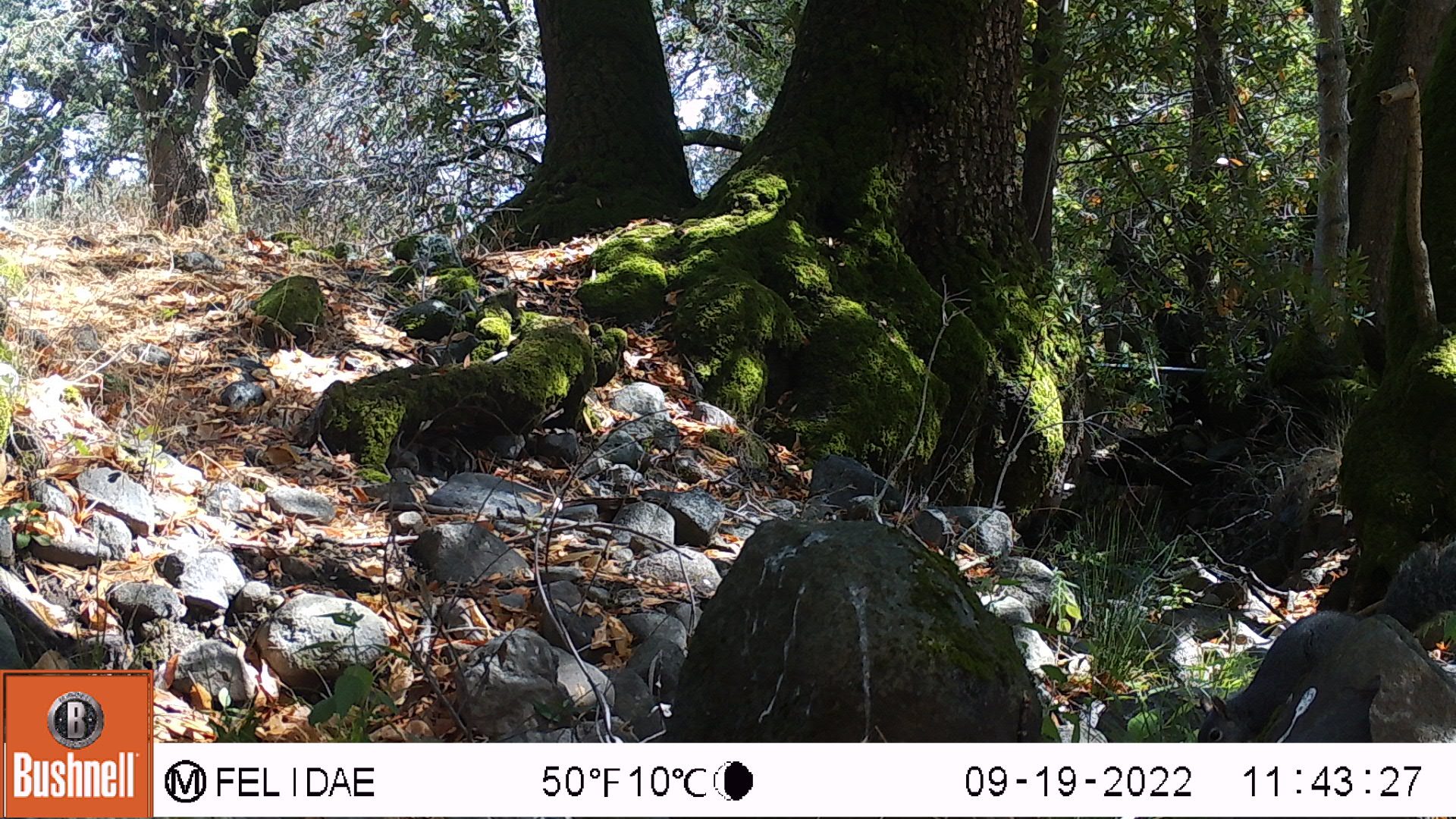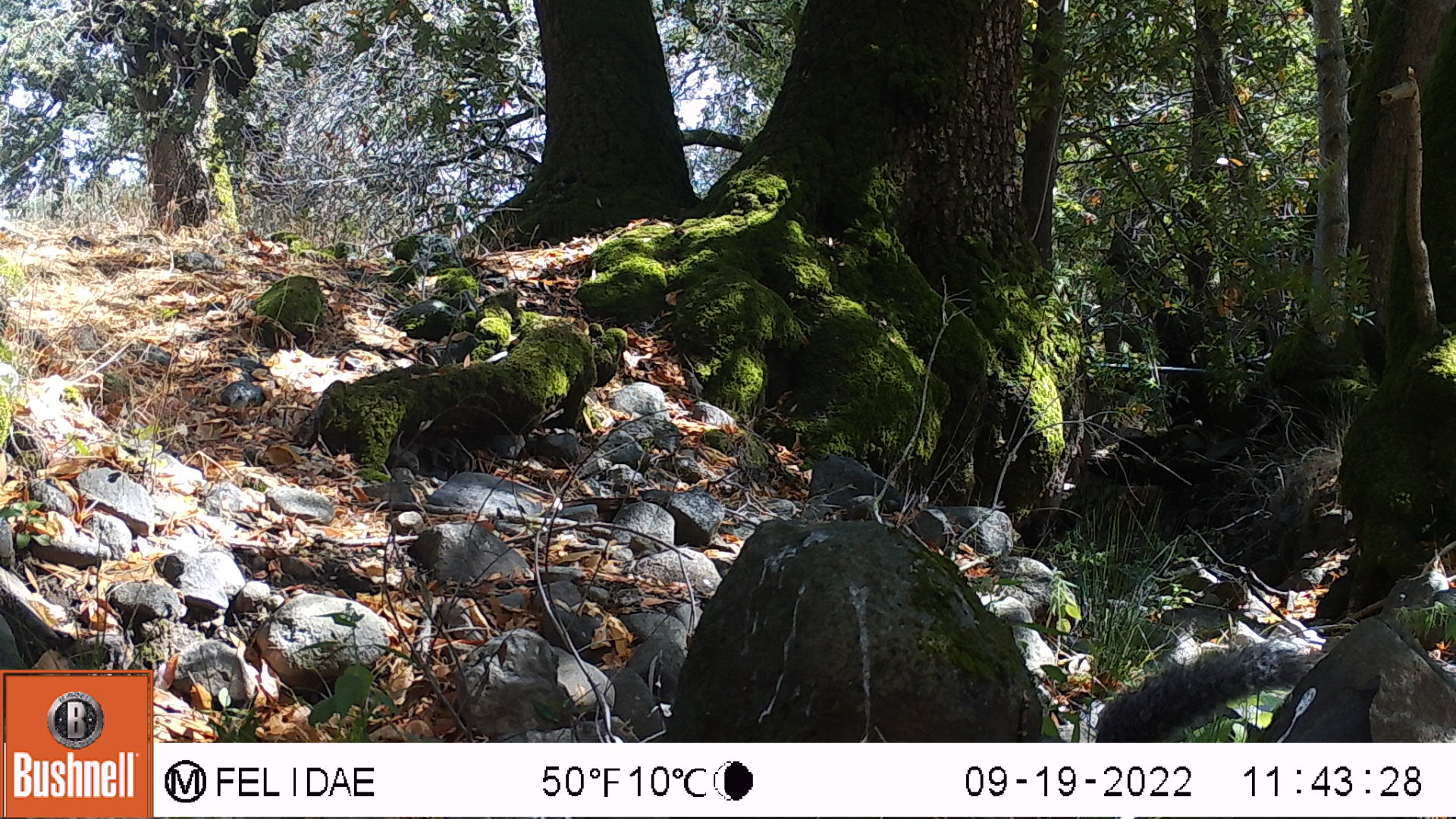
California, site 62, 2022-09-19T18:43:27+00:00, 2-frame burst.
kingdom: Animalia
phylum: Chordata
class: Mammalia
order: Rodentia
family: Sciuridae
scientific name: Sciuridae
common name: squirrel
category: unknown squirrel